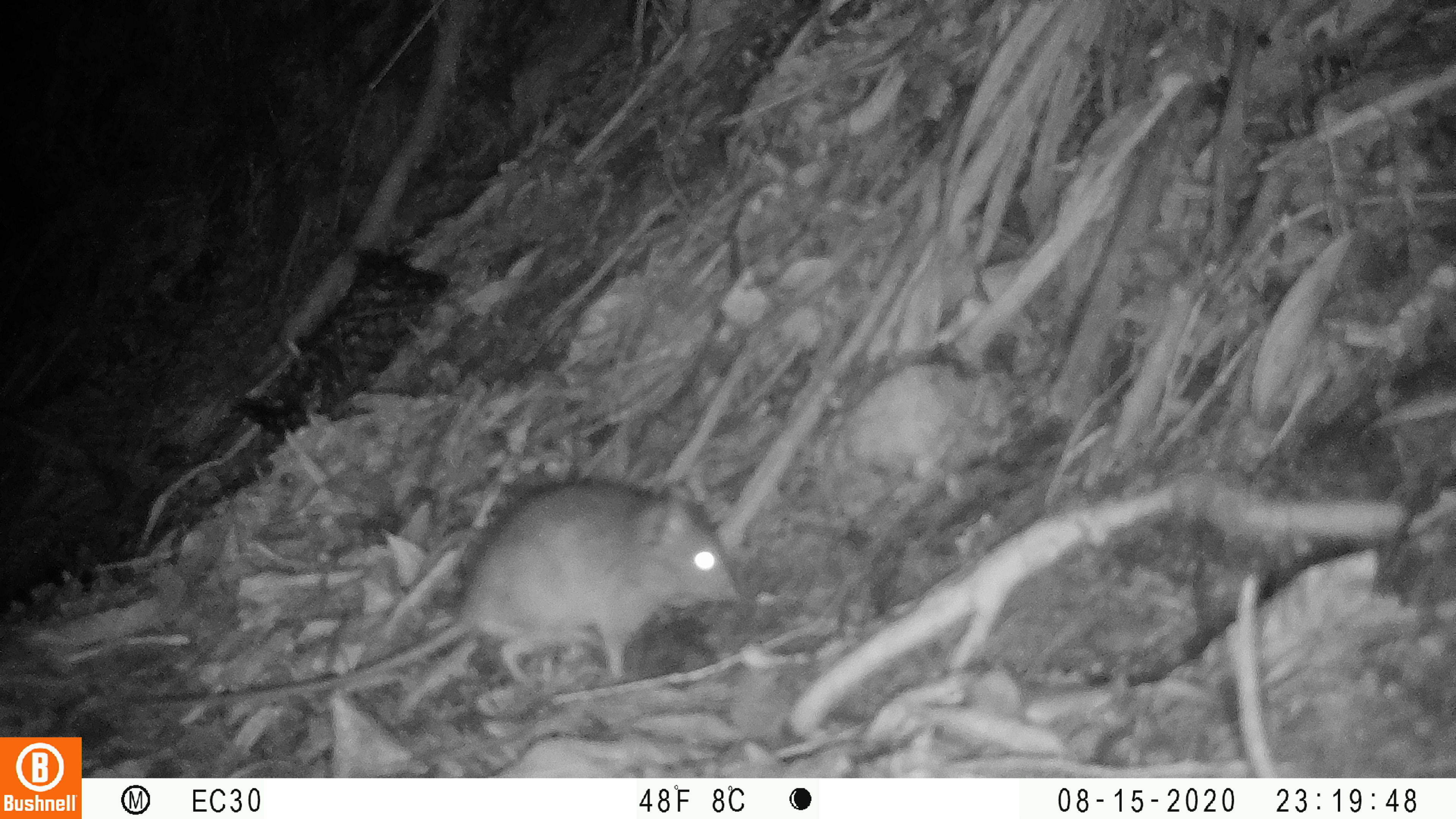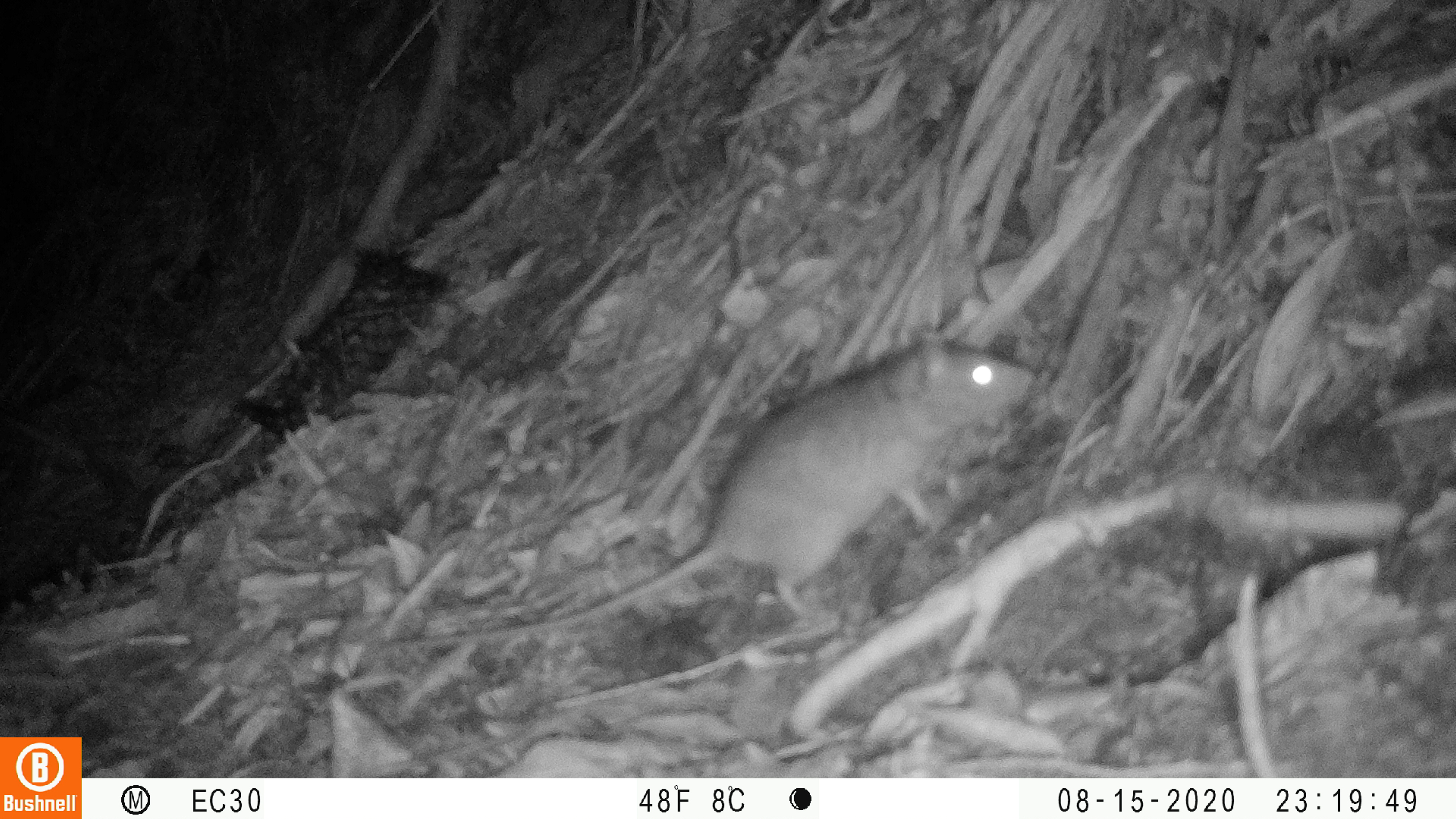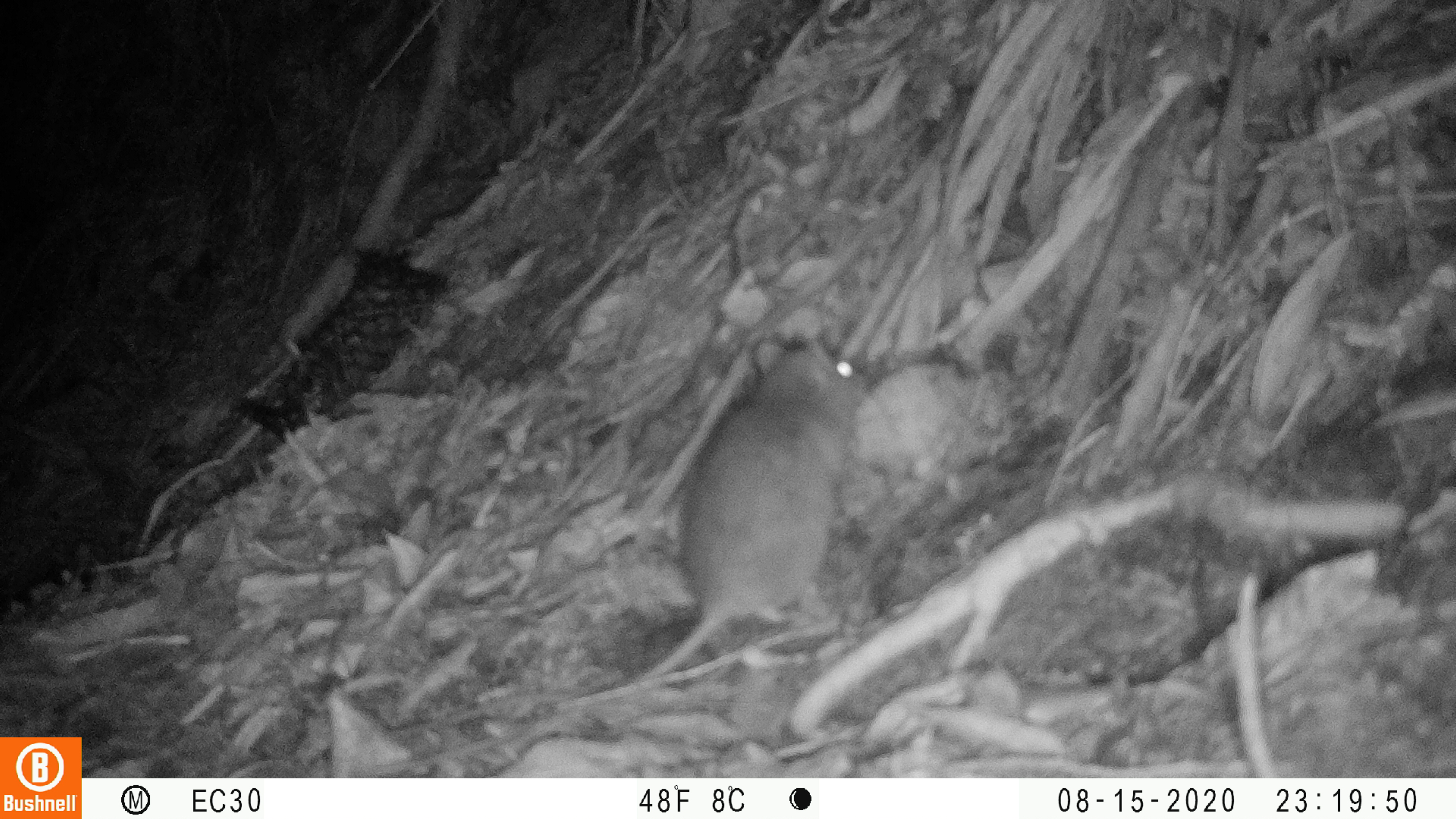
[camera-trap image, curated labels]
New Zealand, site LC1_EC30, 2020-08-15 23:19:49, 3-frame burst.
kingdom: Animalia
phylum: Chordata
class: Mammalia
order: Rodentia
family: Muridae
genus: Rattus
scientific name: Rattus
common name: rat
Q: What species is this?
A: Rat (Rattus).